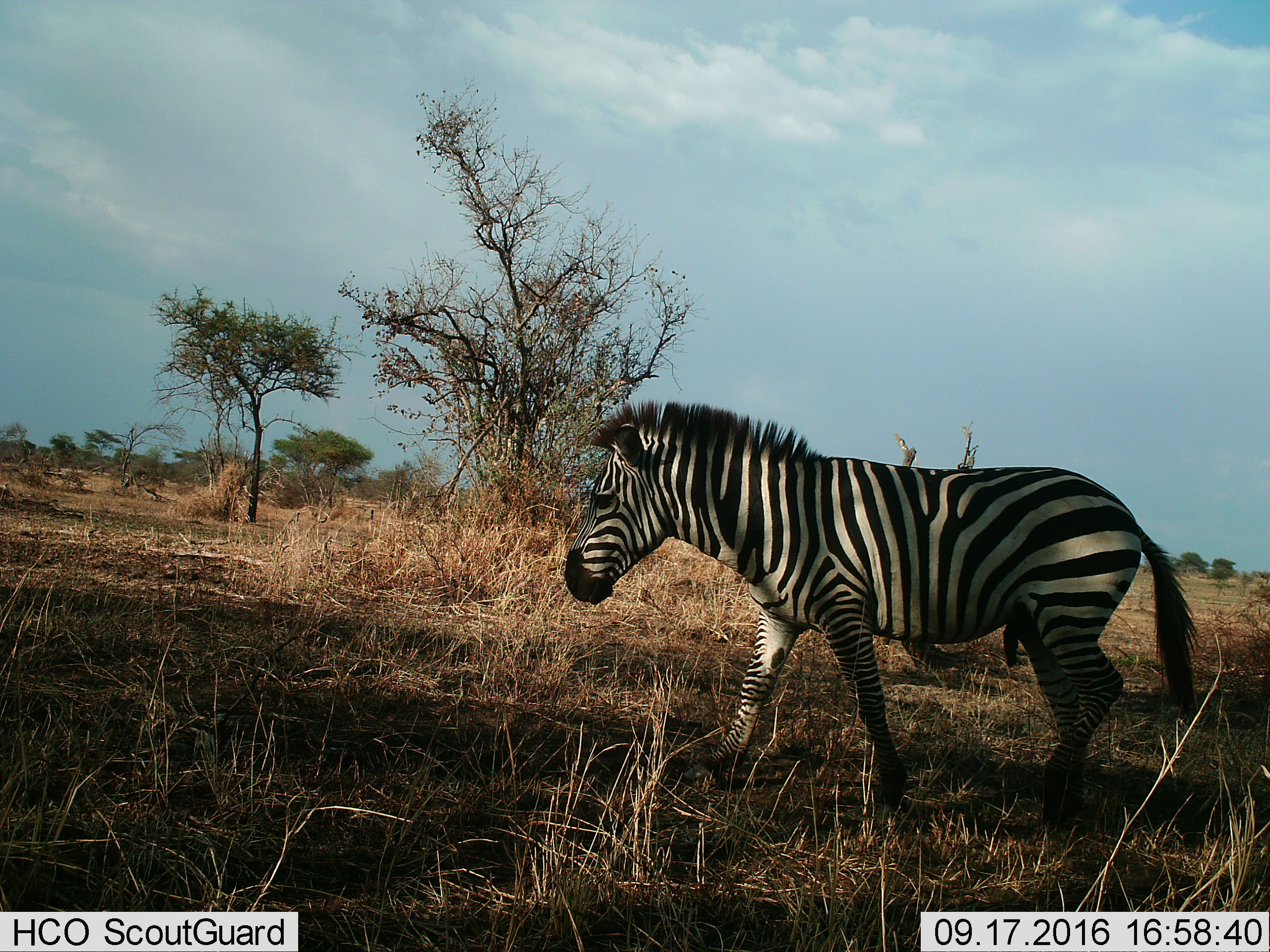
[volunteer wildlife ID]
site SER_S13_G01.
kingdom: Animalia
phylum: Chordata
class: Mammalia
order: Perissodactyla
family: Equidae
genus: Equus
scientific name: Equus quagga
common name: plains zebra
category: zebraplains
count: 1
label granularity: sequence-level